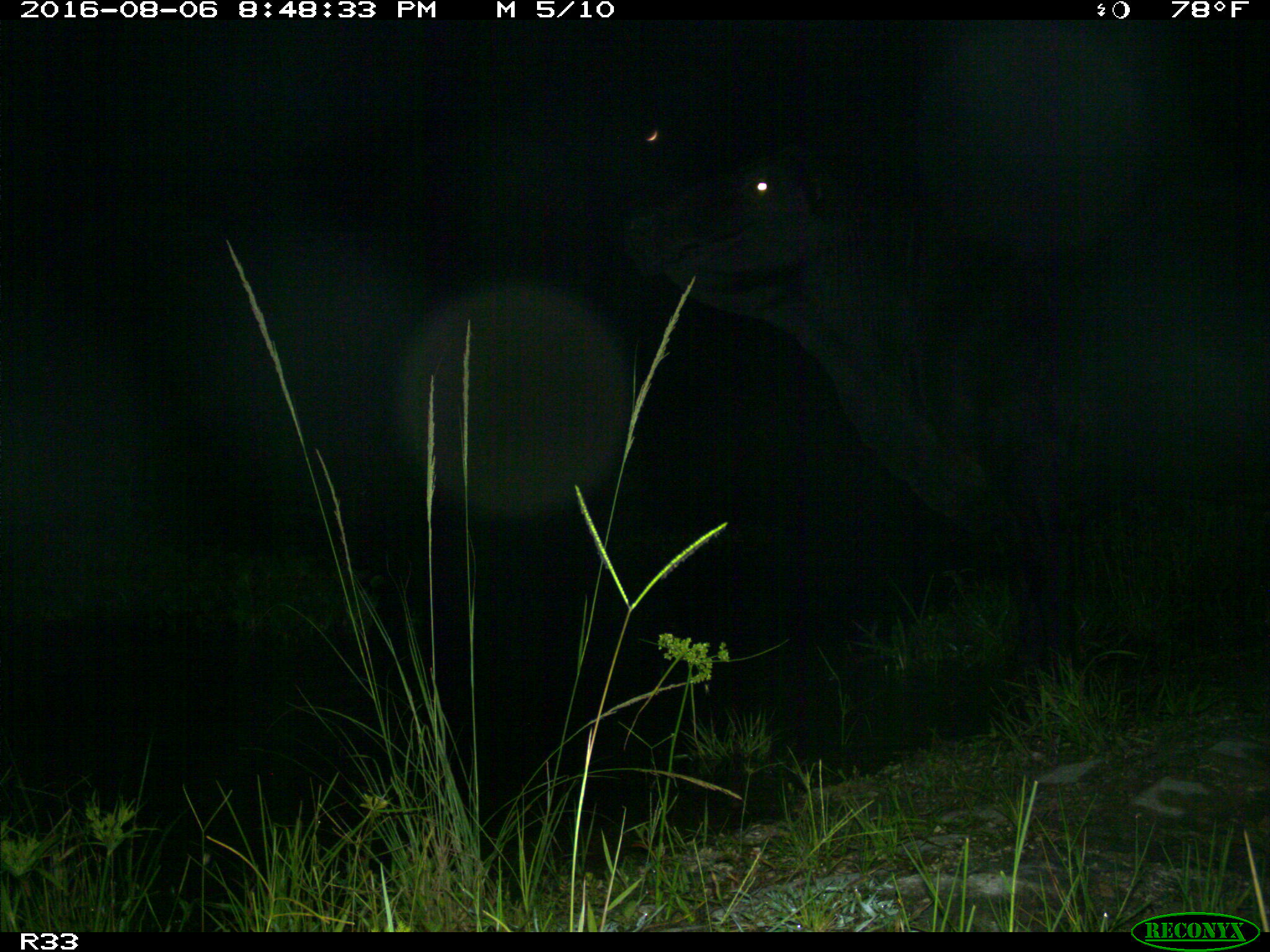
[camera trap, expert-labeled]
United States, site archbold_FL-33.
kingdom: Animalia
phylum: Chordata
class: Mammalia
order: Artiodactyla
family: Bovidae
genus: Bos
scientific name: Bos taurus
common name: domestic cow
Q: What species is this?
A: Bos taurus (domestic cow).